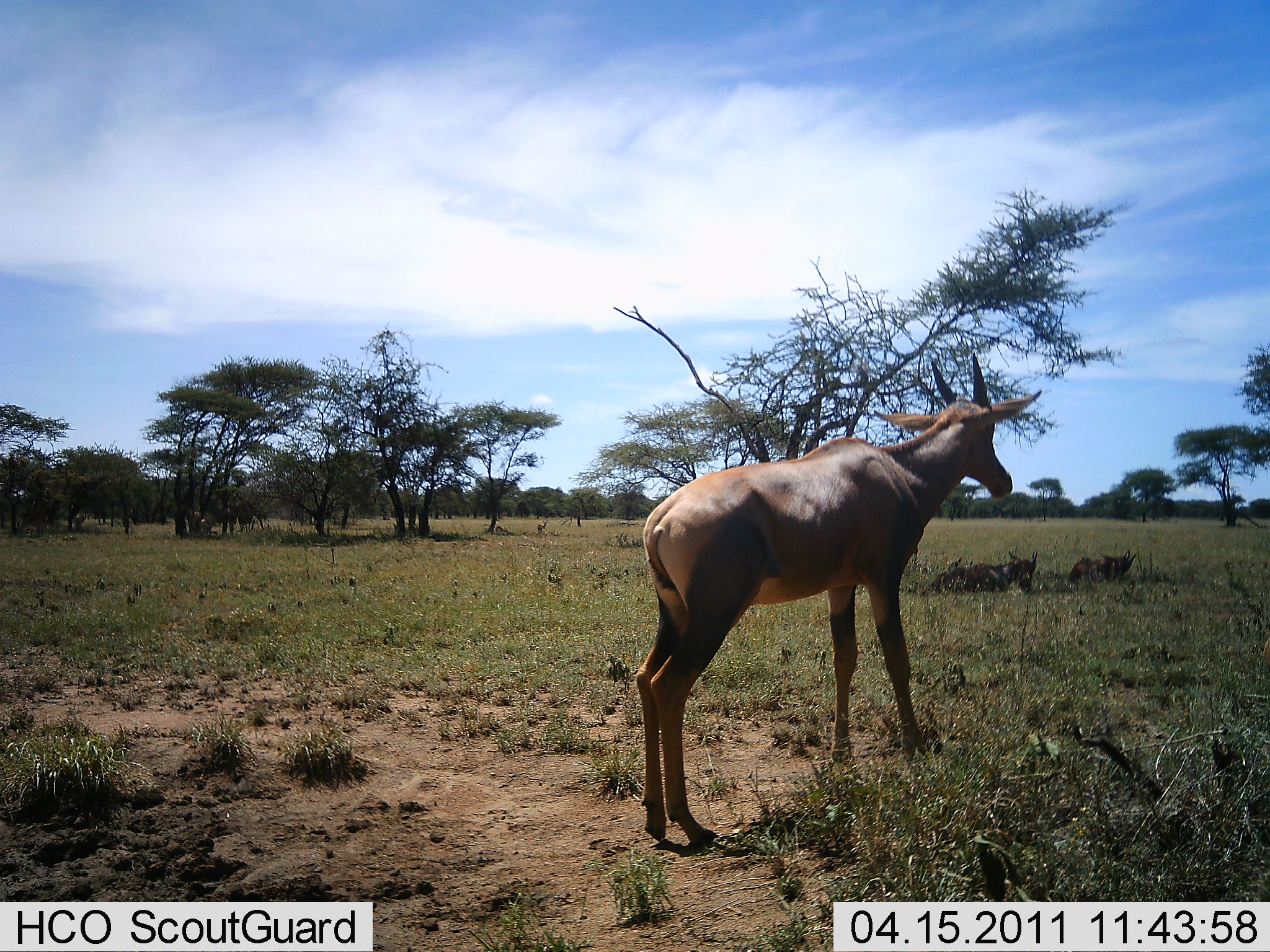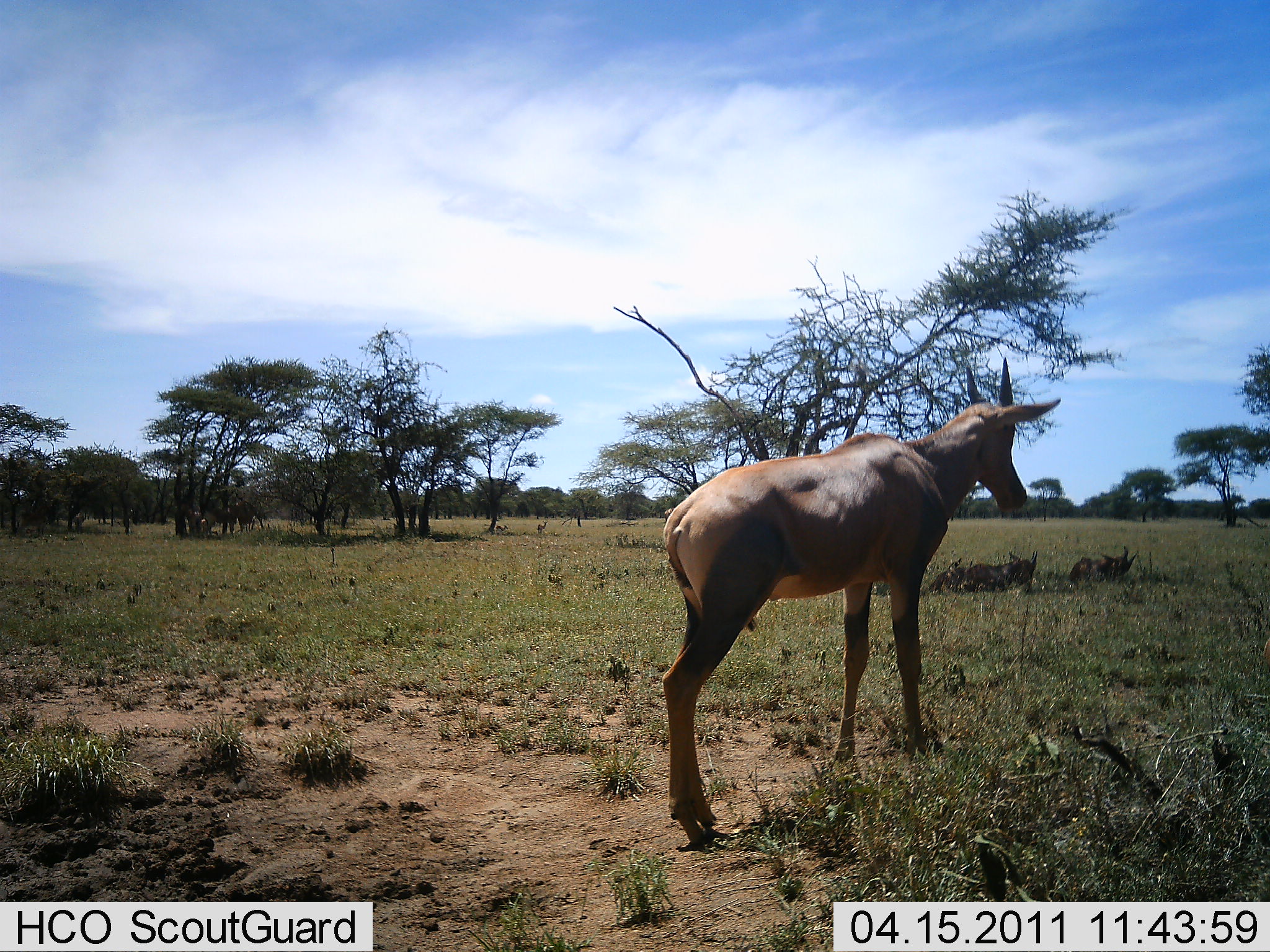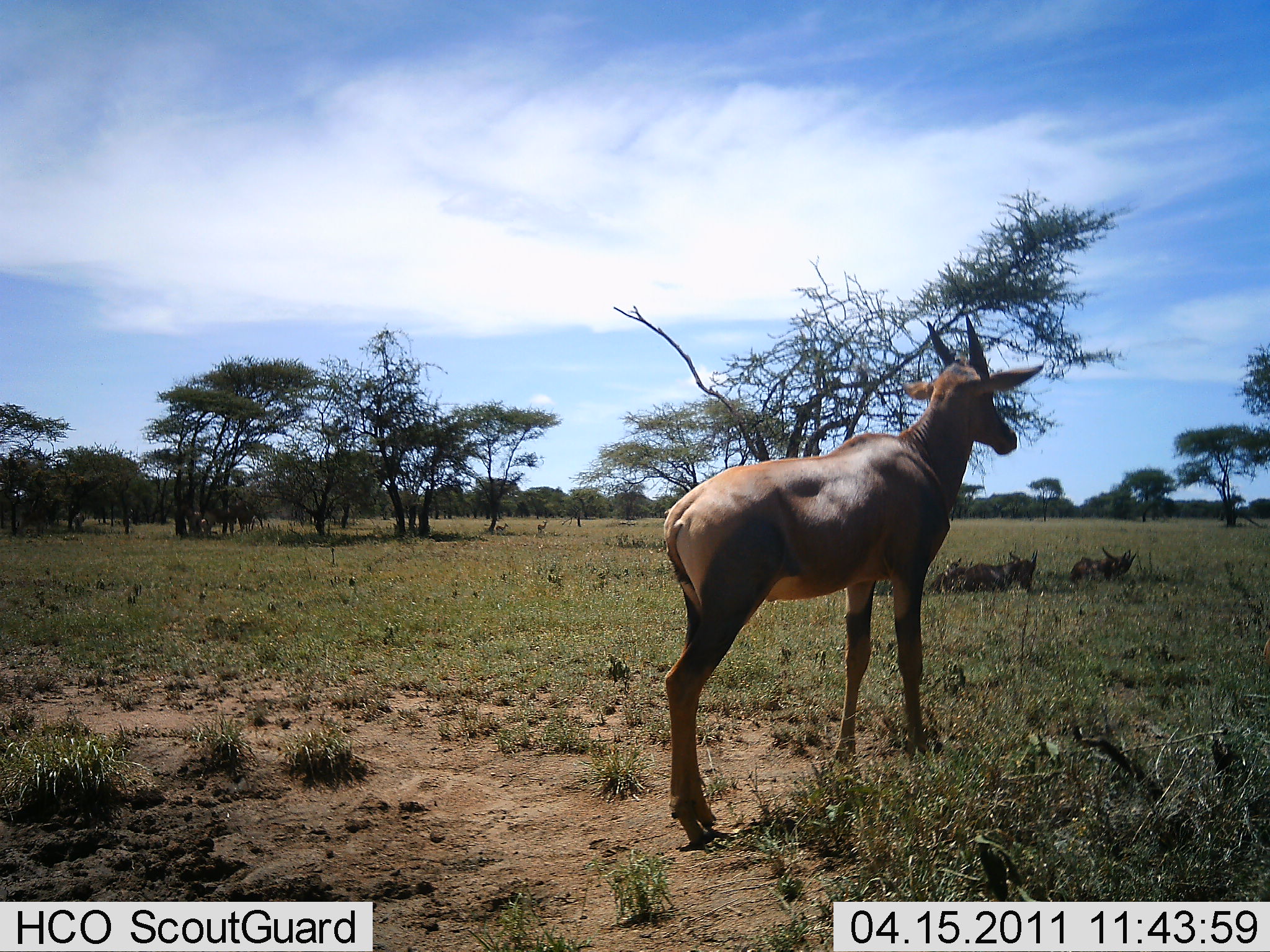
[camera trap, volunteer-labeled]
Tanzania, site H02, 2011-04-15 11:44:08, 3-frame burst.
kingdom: Animalia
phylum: Chordata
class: Mammalia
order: Artiodactyla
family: Bovidae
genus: Damaliscus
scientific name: Damaliscus lunatus jimela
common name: topi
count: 3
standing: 83%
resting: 50%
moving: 17%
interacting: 0%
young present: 0%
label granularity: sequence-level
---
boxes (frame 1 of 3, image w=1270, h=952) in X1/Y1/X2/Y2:
animal: 635/352/1044/849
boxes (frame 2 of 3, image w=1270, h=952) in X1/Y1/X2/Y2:
animal: 661/356/1065/848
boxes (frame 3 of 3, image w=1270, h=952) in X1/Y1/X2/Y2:
animal: 662/313/1049/850